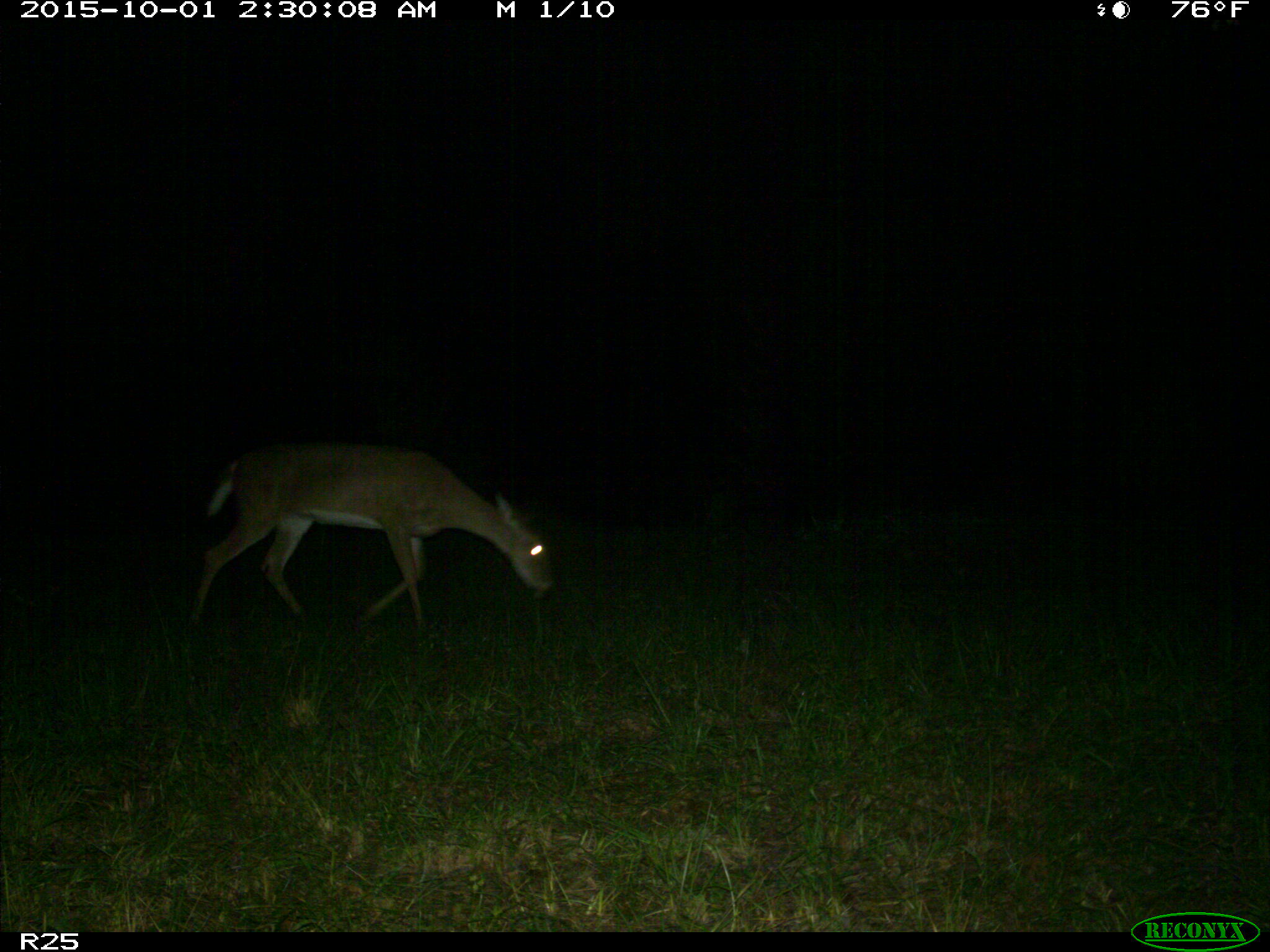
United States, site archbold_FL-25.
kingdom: Animalia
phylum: Chordata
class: Mammalia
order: Artiodactyla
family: Cervidae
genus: Odocoileus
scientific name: Odocoileus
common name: deer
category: unidentified deer